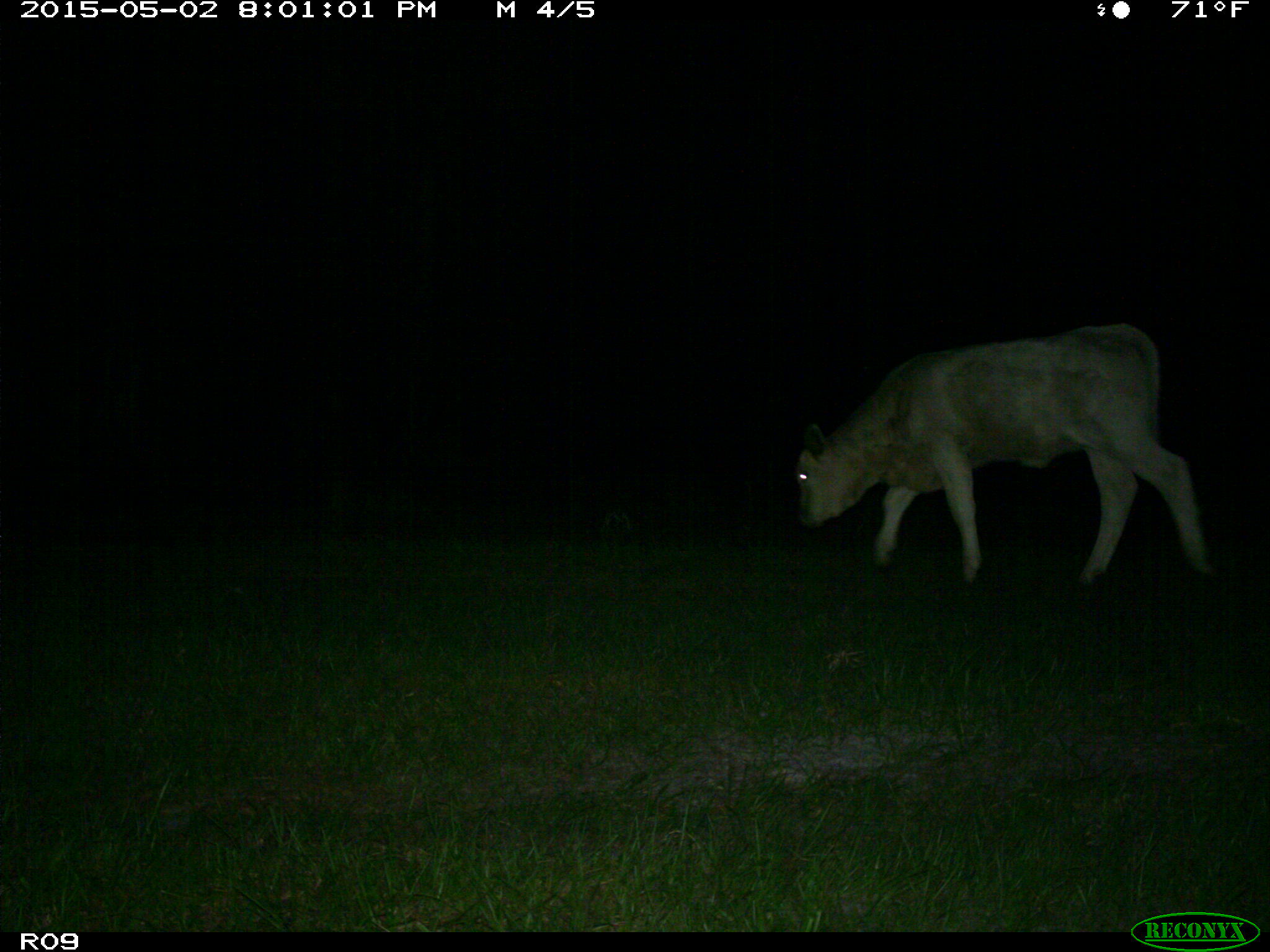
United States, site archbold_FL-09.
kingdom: Animalia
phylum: Chordata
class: Mammalia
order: Artiodactyla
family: Bovidae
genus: Bos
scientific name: Bos taurus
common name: domestic cow